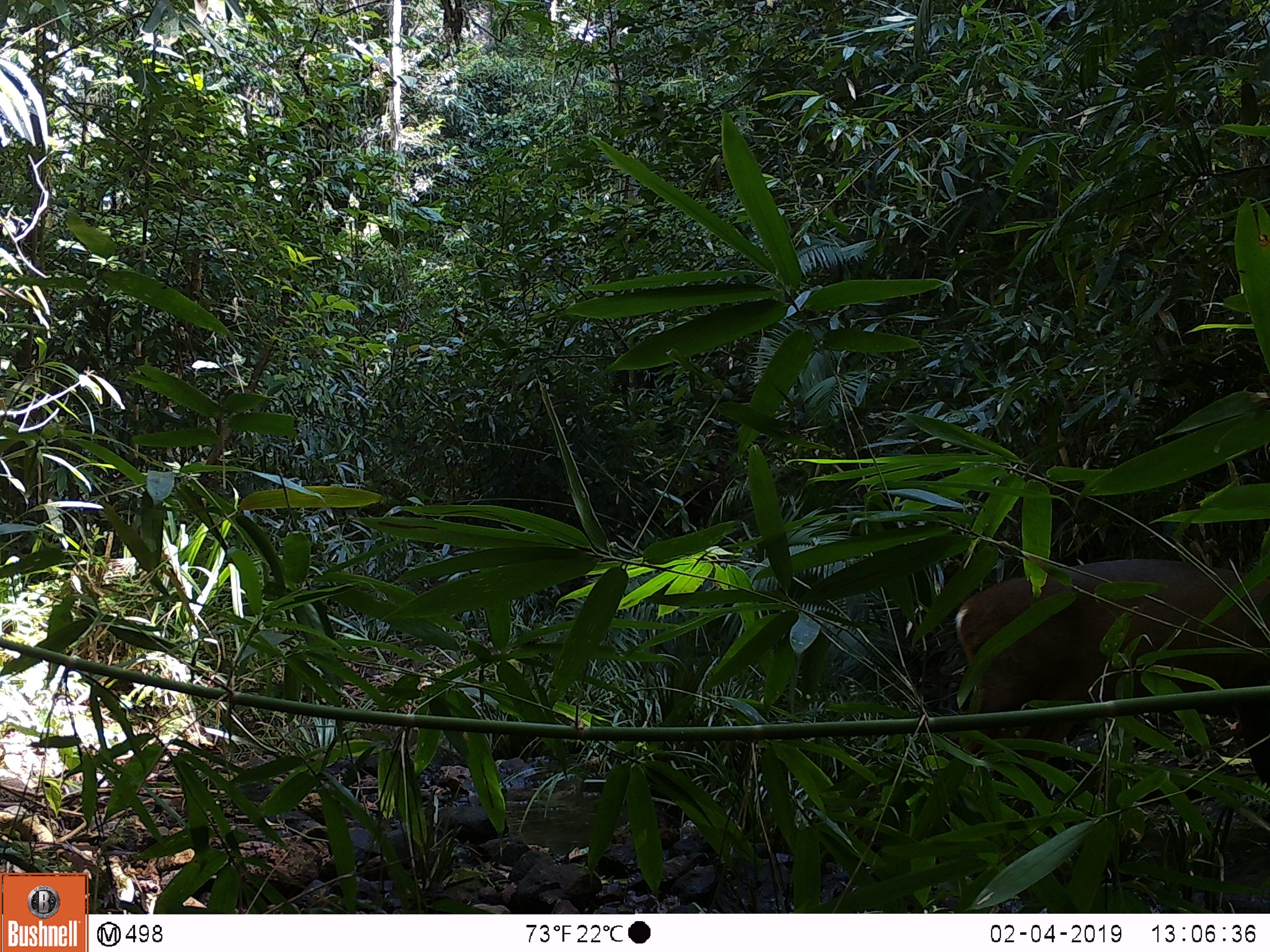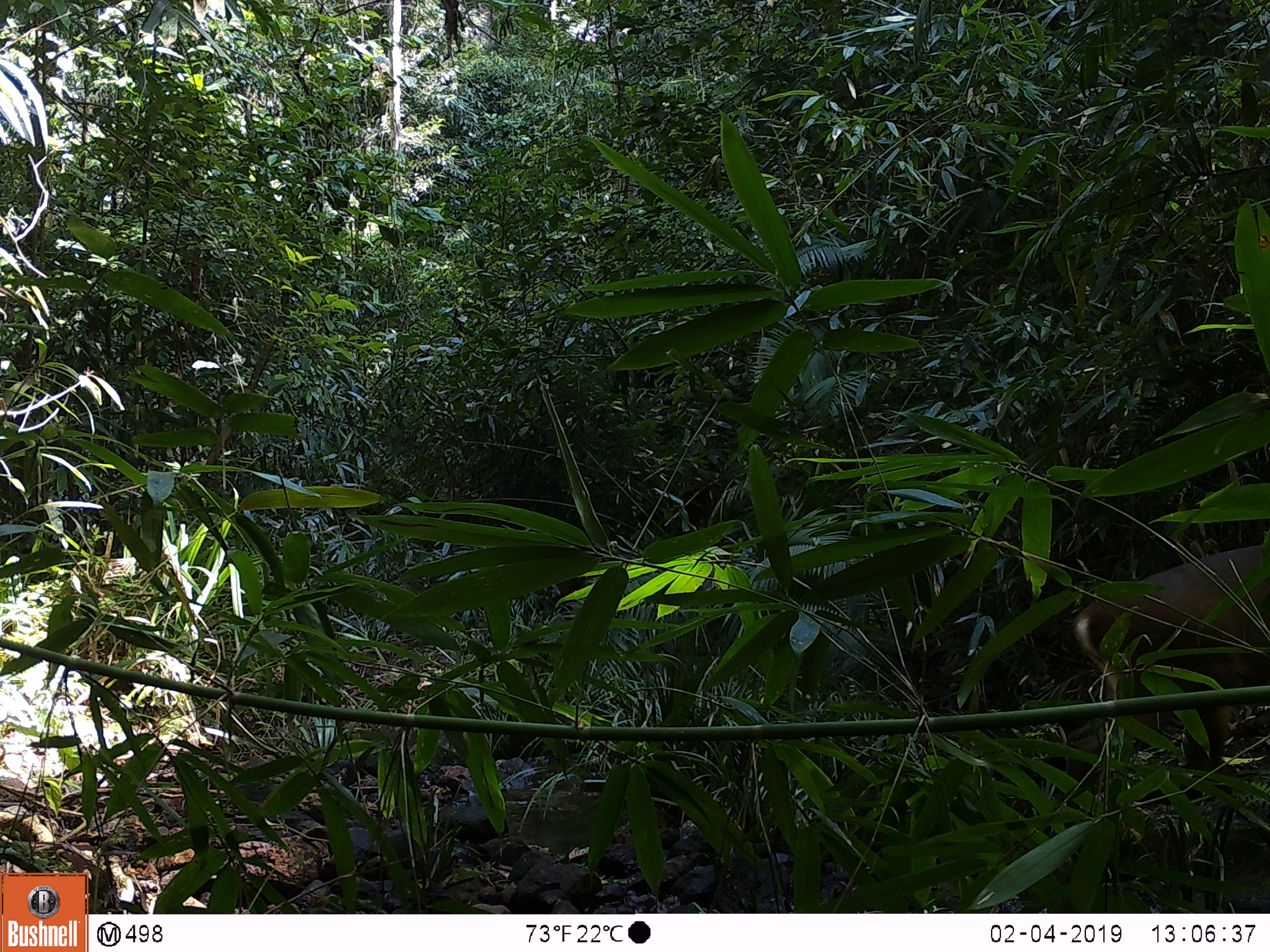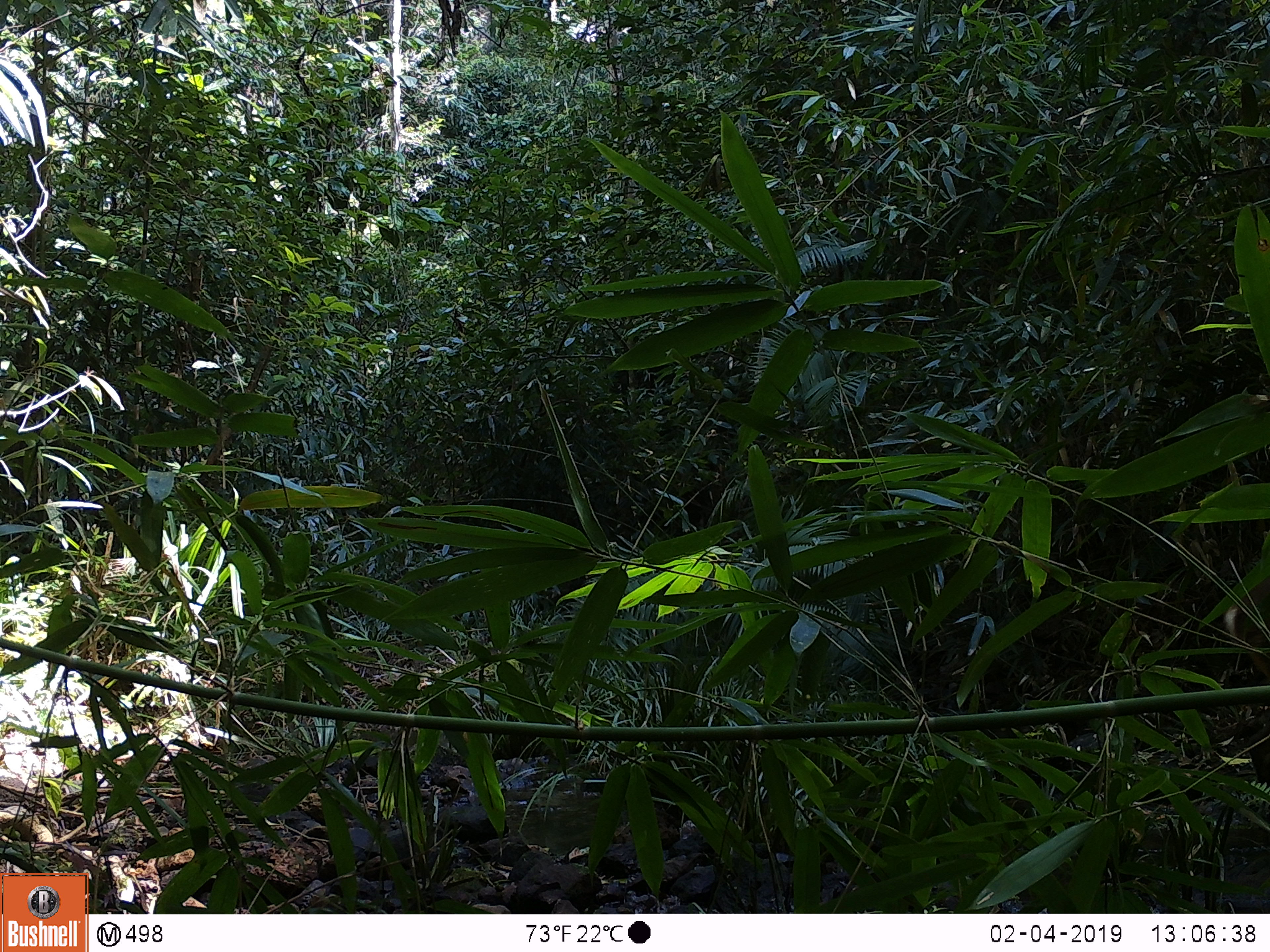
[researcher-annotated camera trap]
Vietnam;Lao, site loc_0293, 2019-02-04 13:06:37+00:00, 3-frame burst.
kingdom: Animalia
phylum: Chordata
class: Mammalia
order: Artiodactyla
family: Cervidae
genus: Muntiacus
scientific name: Muntiacus vuquangensis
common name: large-antlered muntjac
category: large antlered muntjac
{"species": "large antlered muntjac (large-antlered muntjac) (Muntiacus vuquangensis)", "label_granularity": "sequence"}